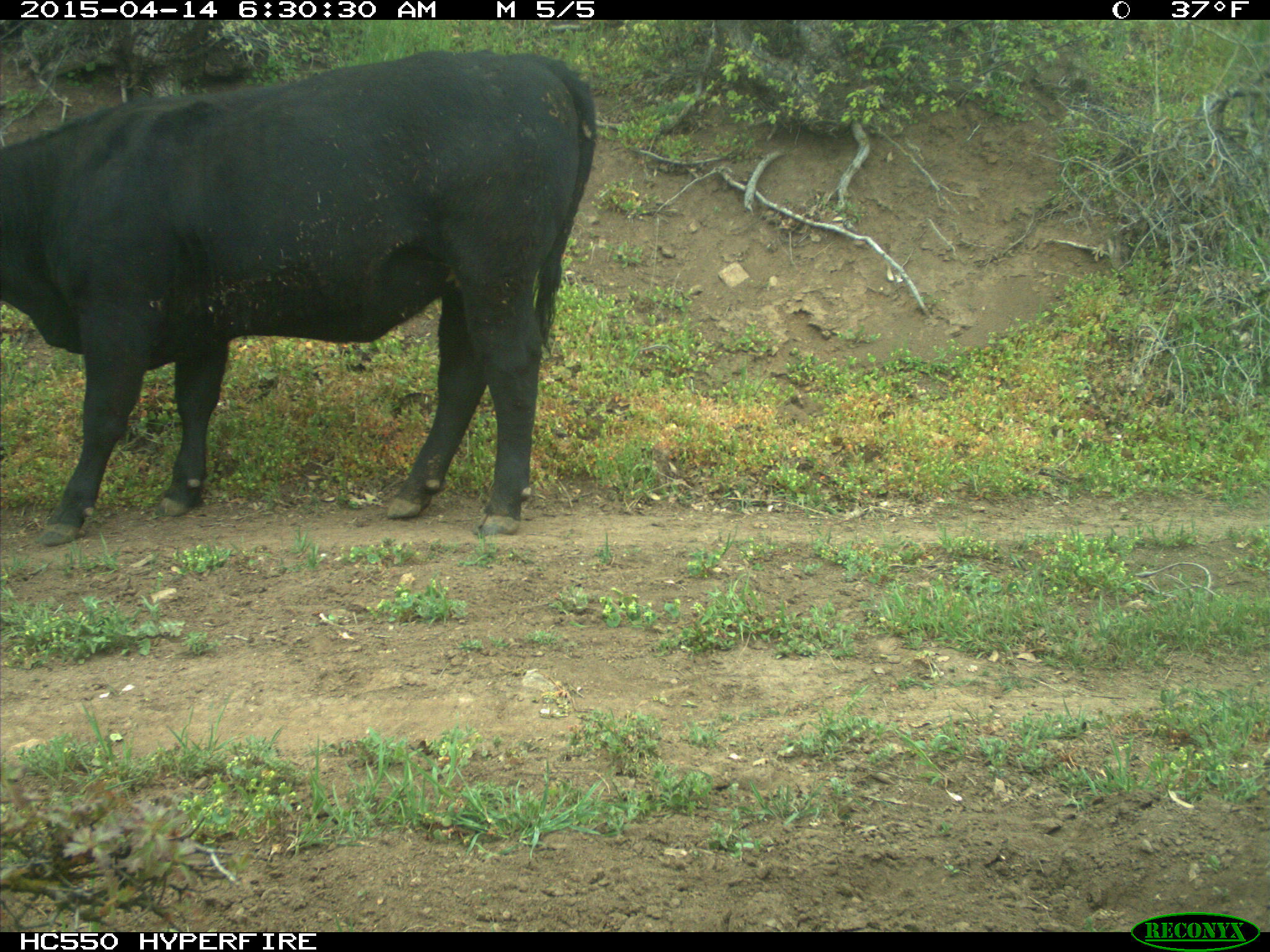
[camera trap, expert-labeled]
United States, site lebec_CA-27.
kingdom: Animalia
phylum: Chordata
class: Mammalia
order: Artiodactyla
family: Bovidae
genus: Bos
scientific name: Bos taurus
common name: domestic cow